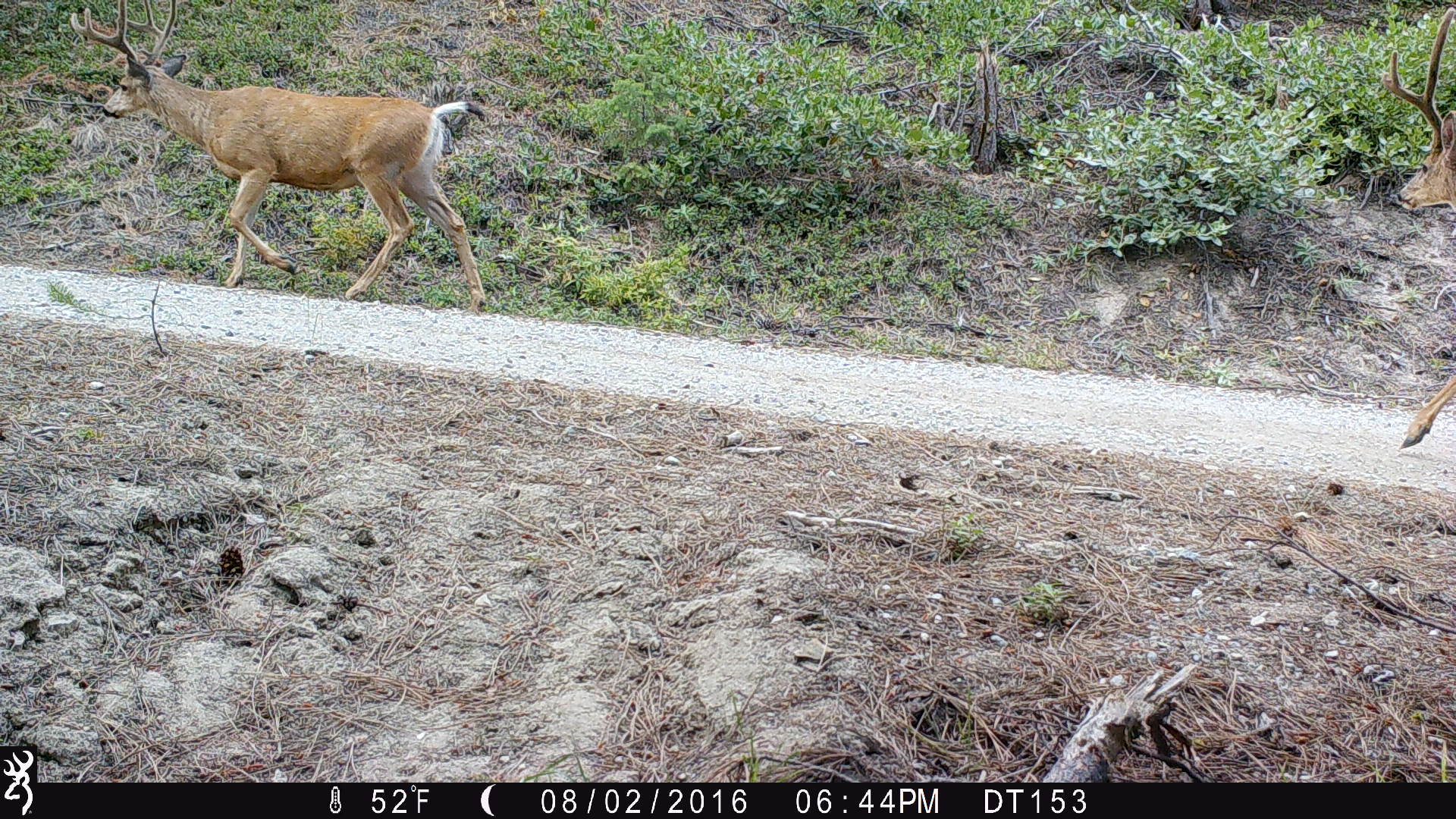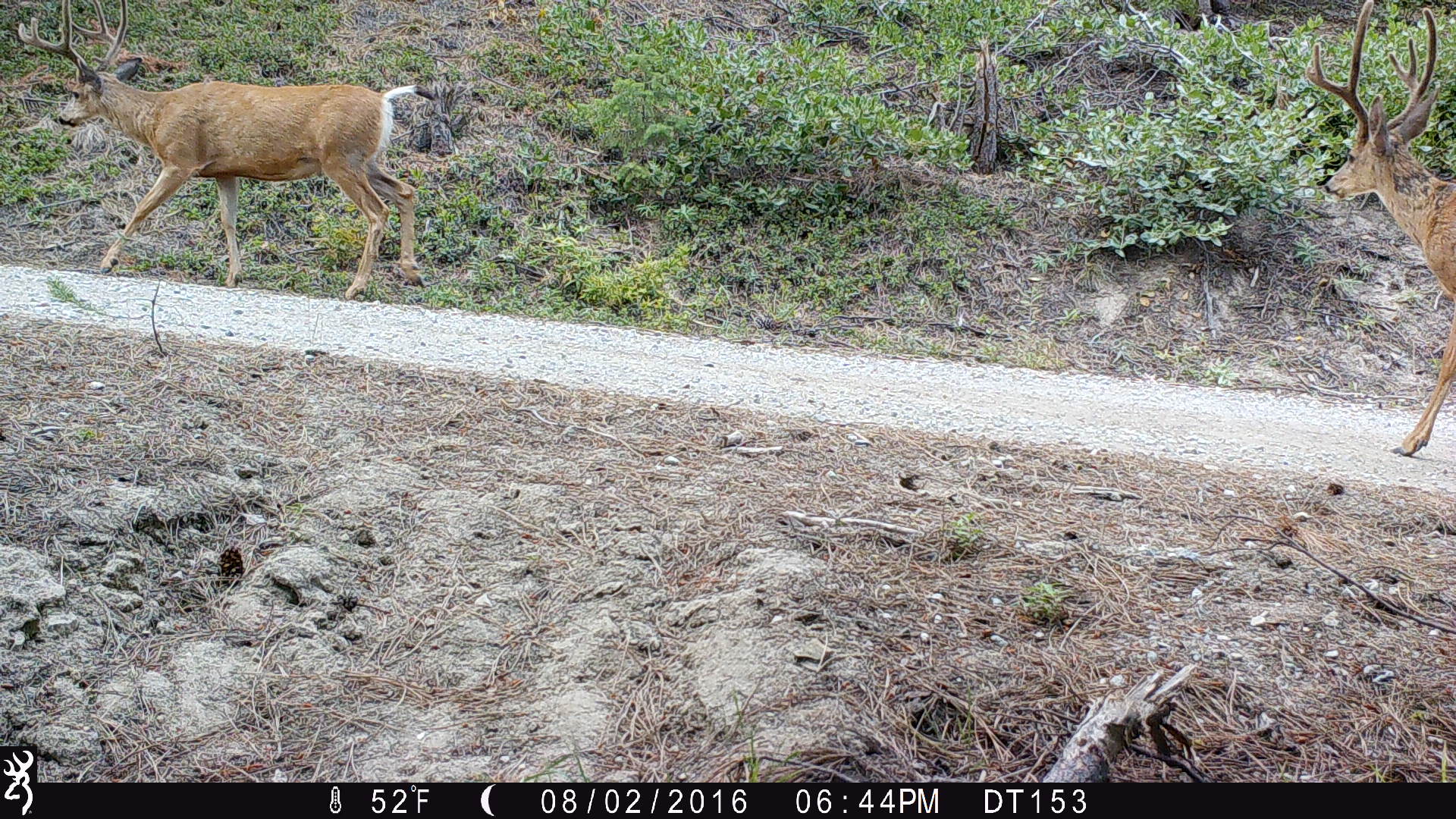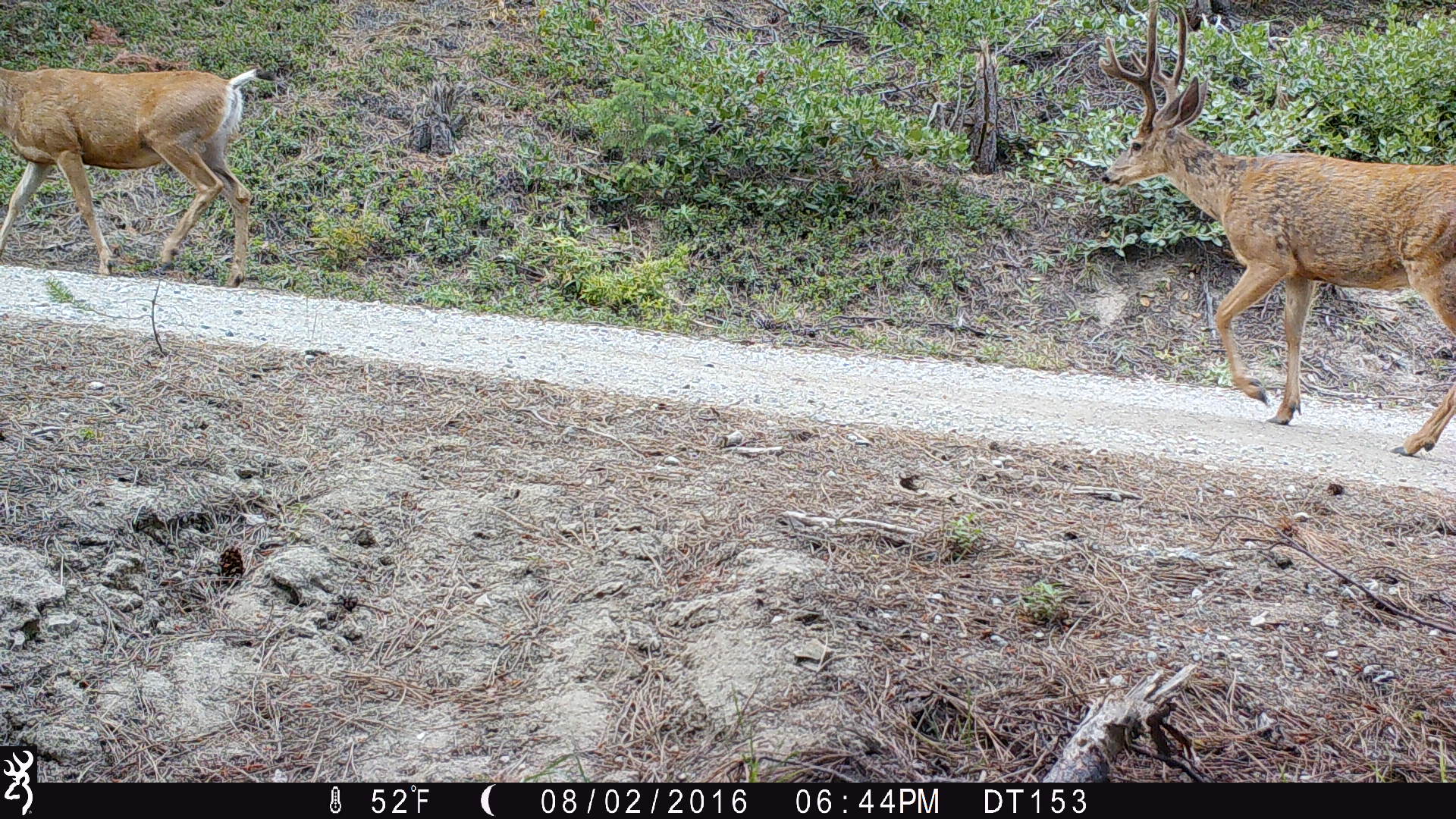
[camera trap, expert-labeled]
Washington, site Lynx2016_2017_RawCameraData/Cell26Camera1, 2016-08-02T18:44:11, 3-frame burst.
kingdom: Animalia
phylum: Chordata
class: Mammalia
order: Artiodactyla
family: Cervidae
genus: Odocoileus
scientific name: Odocoileus hemionus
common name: mule deer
Odocoileus hemionus (mule deer). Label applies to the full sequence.